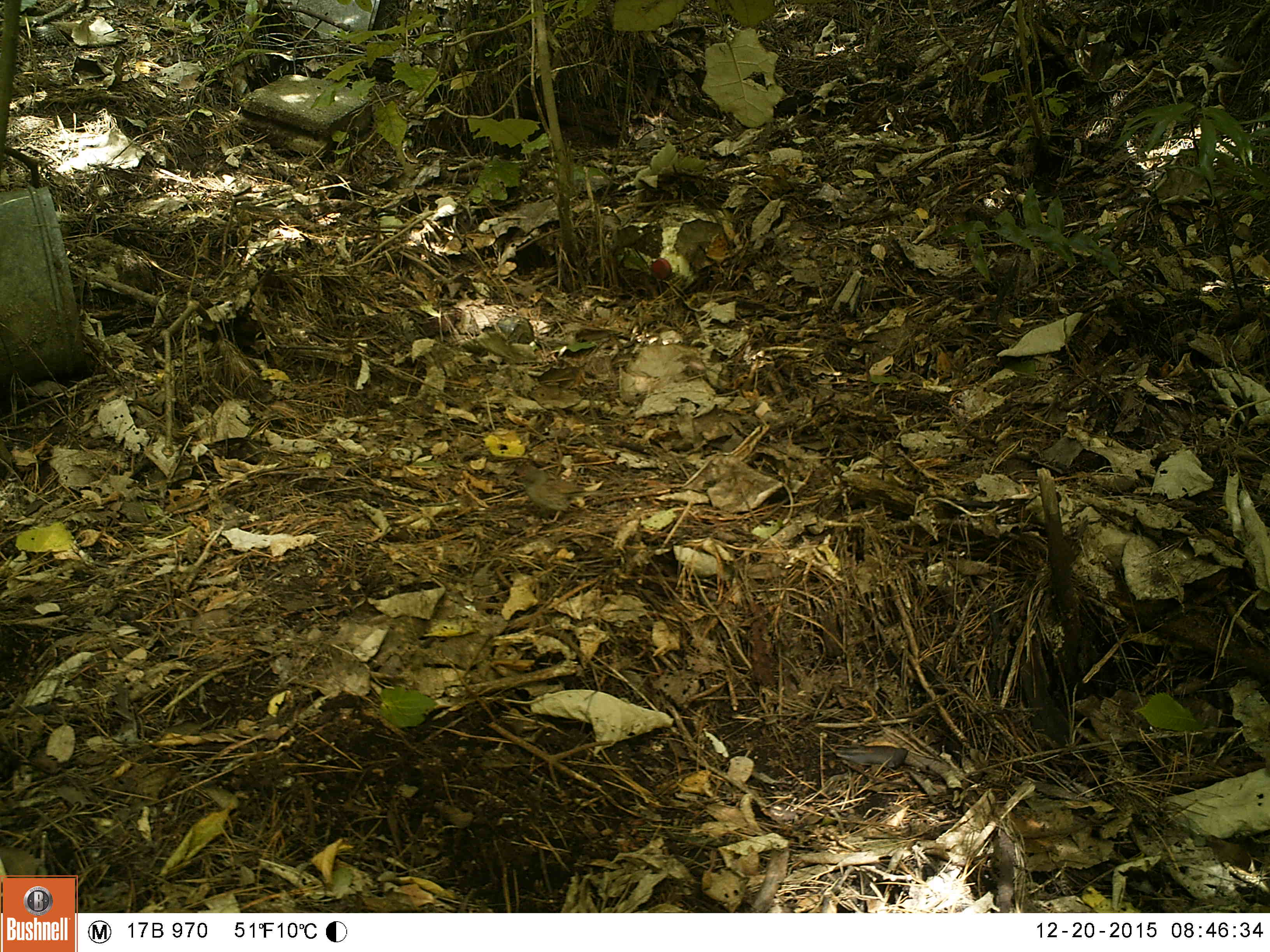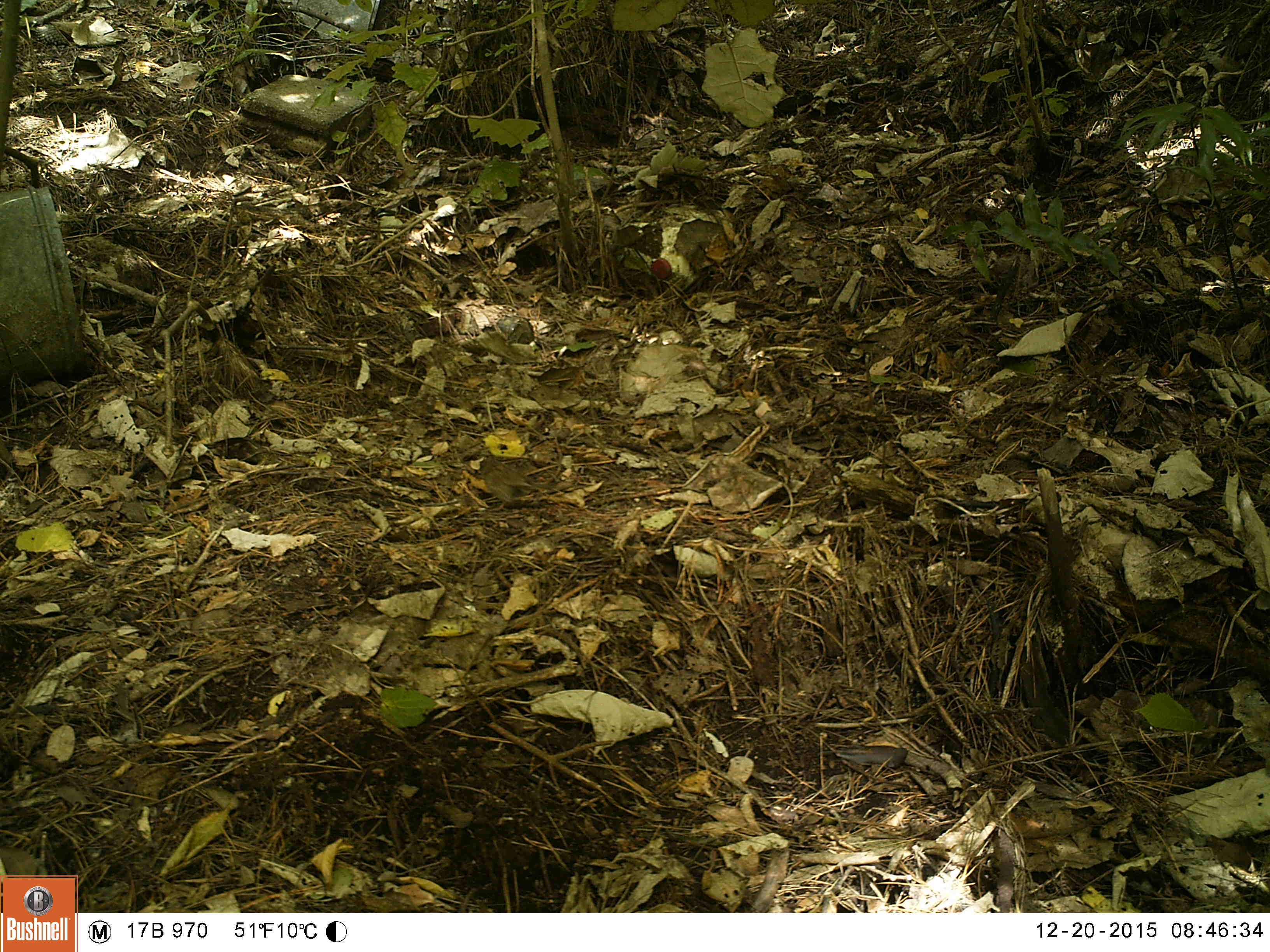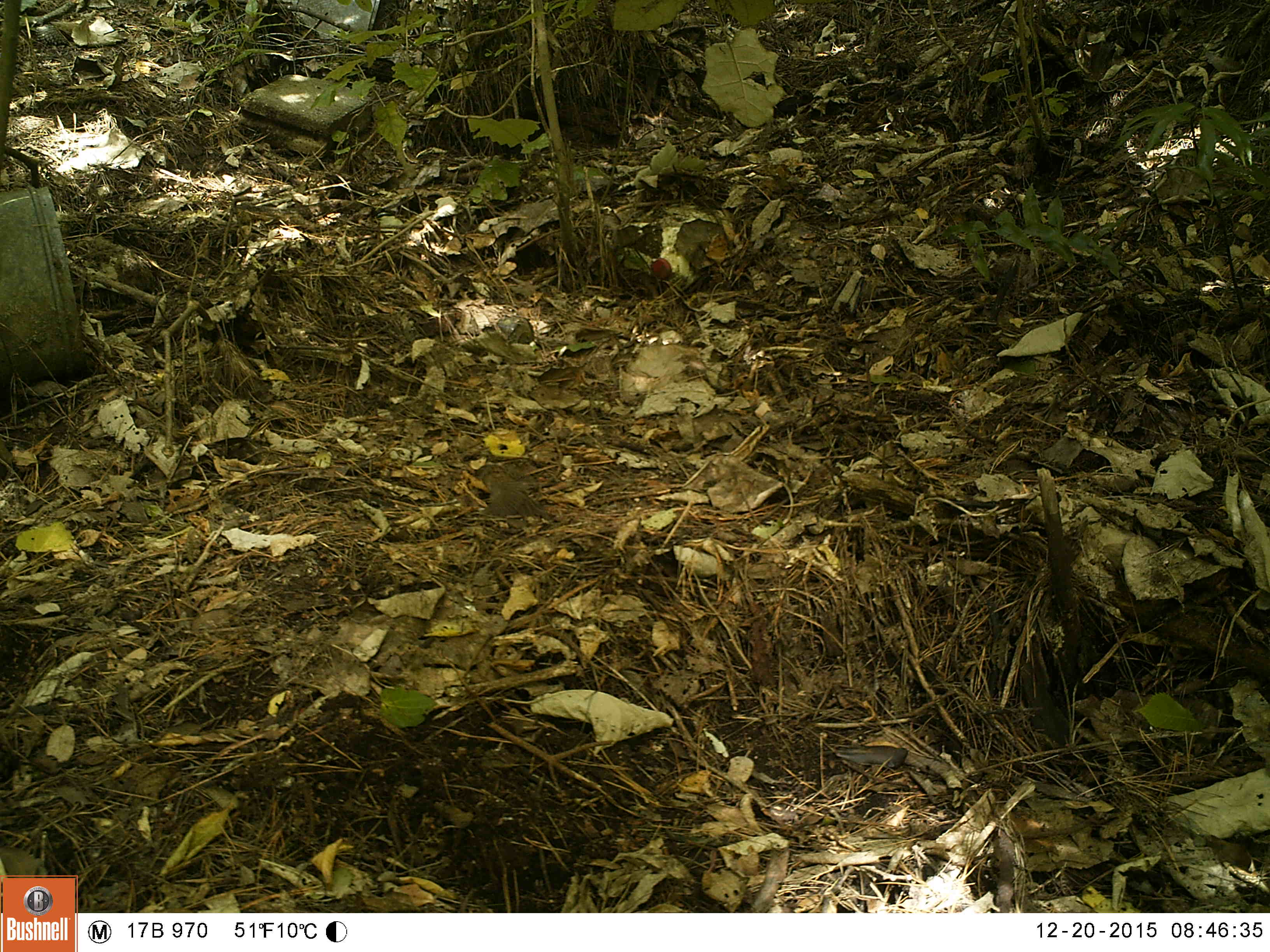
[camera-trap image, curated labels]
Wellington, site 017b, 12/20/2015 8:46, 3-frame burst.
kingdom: Animalia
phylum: Chordata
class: Aves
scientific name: Aves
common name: bird